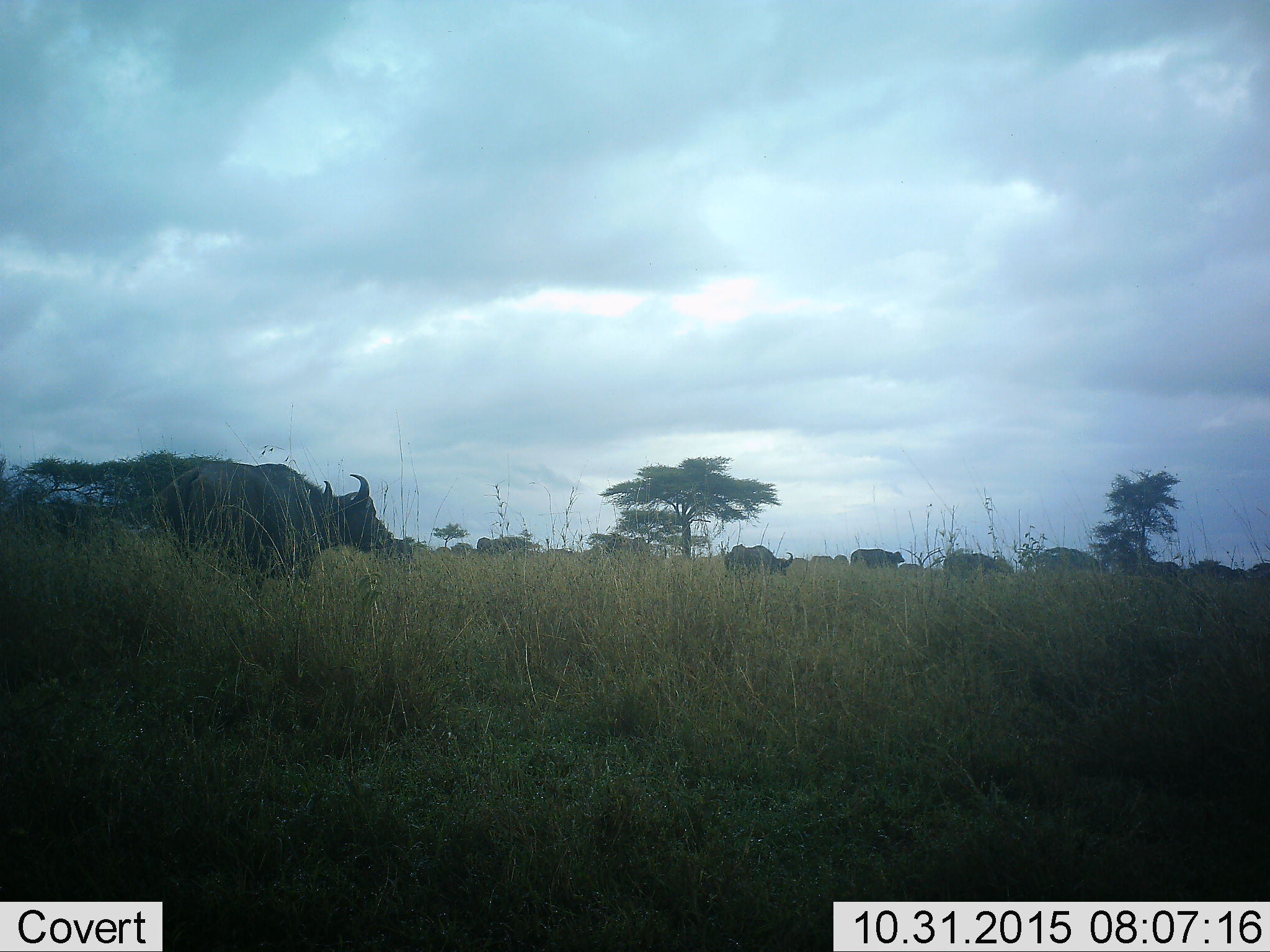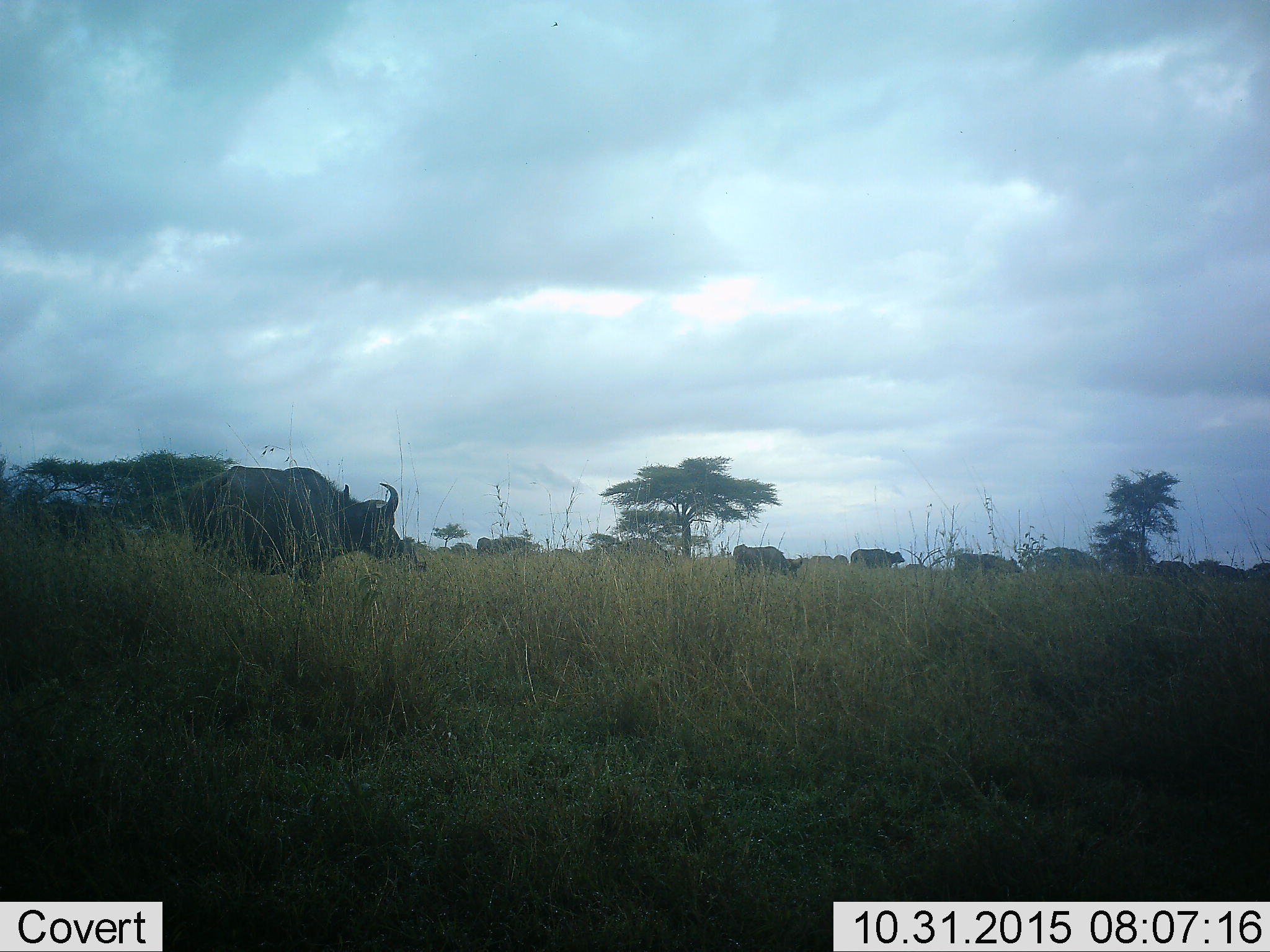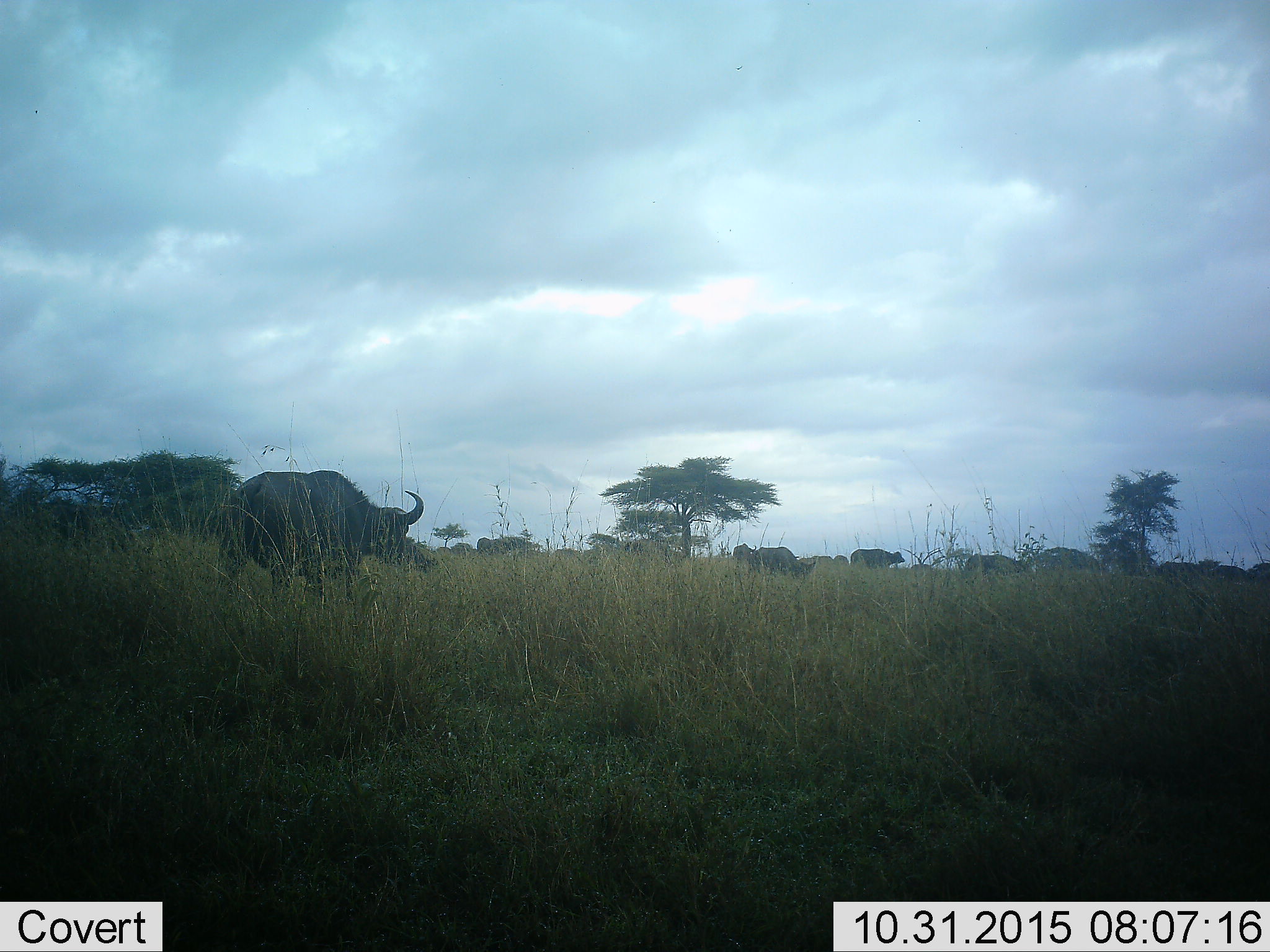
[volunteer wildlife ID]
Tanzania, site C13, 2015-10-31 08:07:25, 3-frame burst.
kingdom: Animalia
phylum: Chordata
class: Mammalia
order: Artiodactyla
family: Bovidae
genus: Syncerus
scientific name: Syncerus caffer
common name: cape buffalo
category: buffalo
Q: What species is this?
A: Buffalo (cape buffalo) (Syncerus caffer).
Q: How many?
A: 11-50.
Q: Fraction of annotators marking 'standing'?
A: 29%.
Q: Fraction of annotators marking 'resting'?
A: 0%.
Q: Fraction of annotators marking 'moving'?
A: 100%.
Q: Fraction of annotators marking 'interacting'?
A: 0%.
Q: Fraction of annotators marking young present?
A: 0%.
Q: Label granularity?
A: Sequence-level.